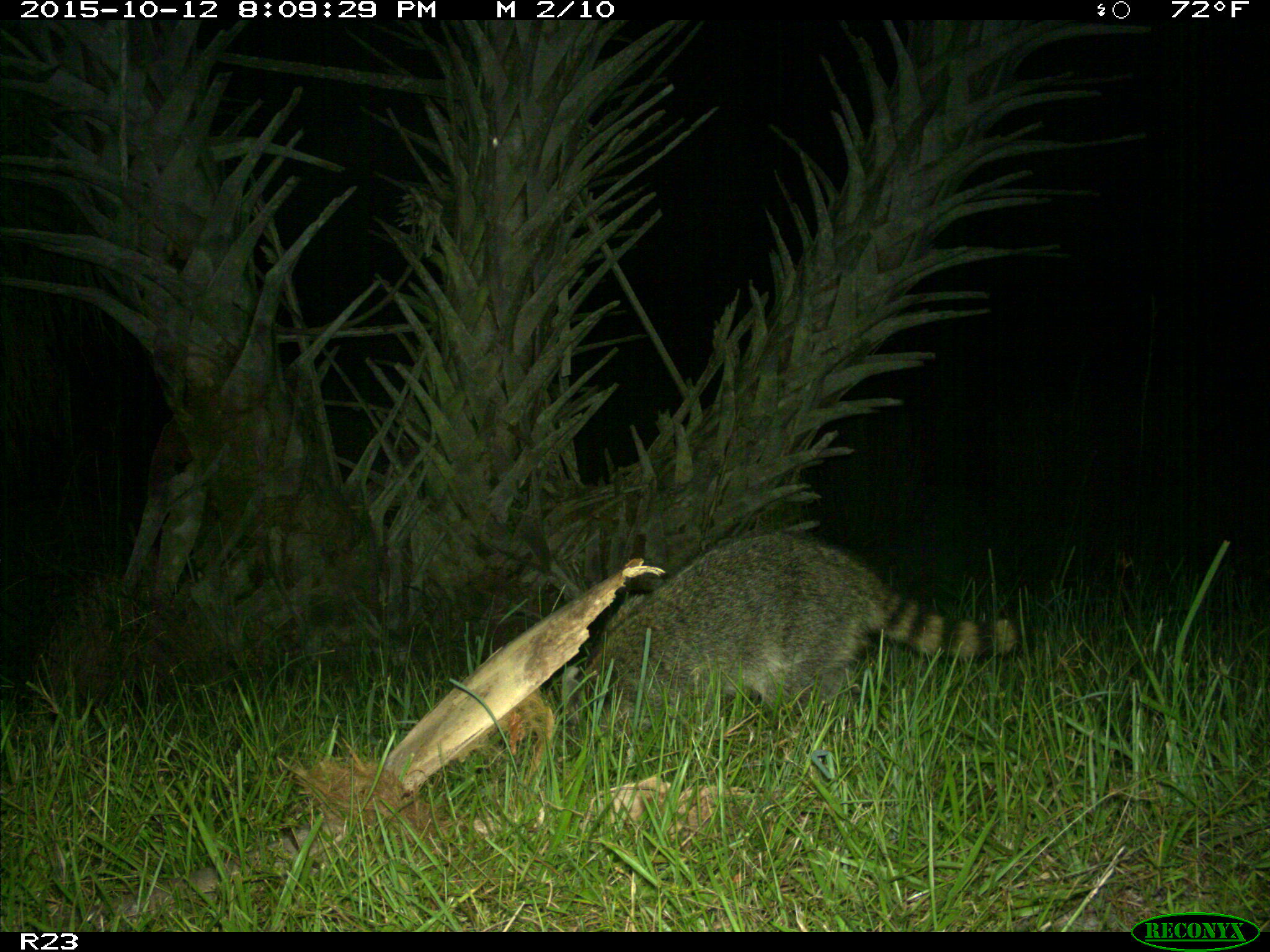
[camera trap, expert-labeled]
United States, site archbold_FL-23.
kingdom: Animalia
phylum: Chordata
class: Mammalia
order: Carnivora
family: Procyonidae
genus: Procyon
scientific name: Procyon lotor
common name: common raccoon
Procyon lotor (common raccoon).